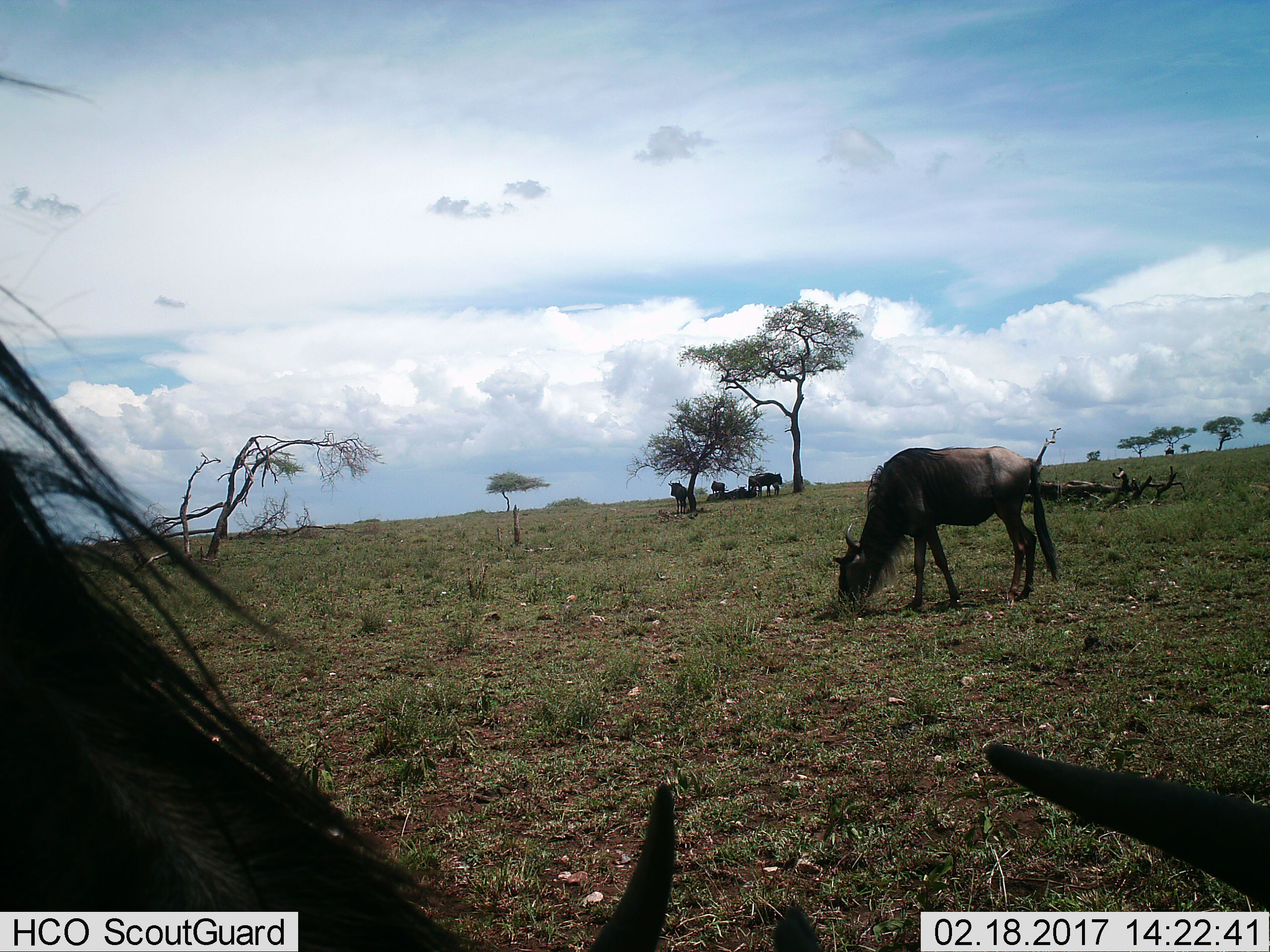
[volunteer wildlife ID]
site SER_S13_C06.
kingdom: Animalia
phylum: Chordata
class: Mammalia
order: Artiodactyla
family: Bovidae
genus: Connochaetes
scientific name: Connochaetes taurinus taurinus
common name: blue wildebeest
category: wildebeestblue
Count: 8.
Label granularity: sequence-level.